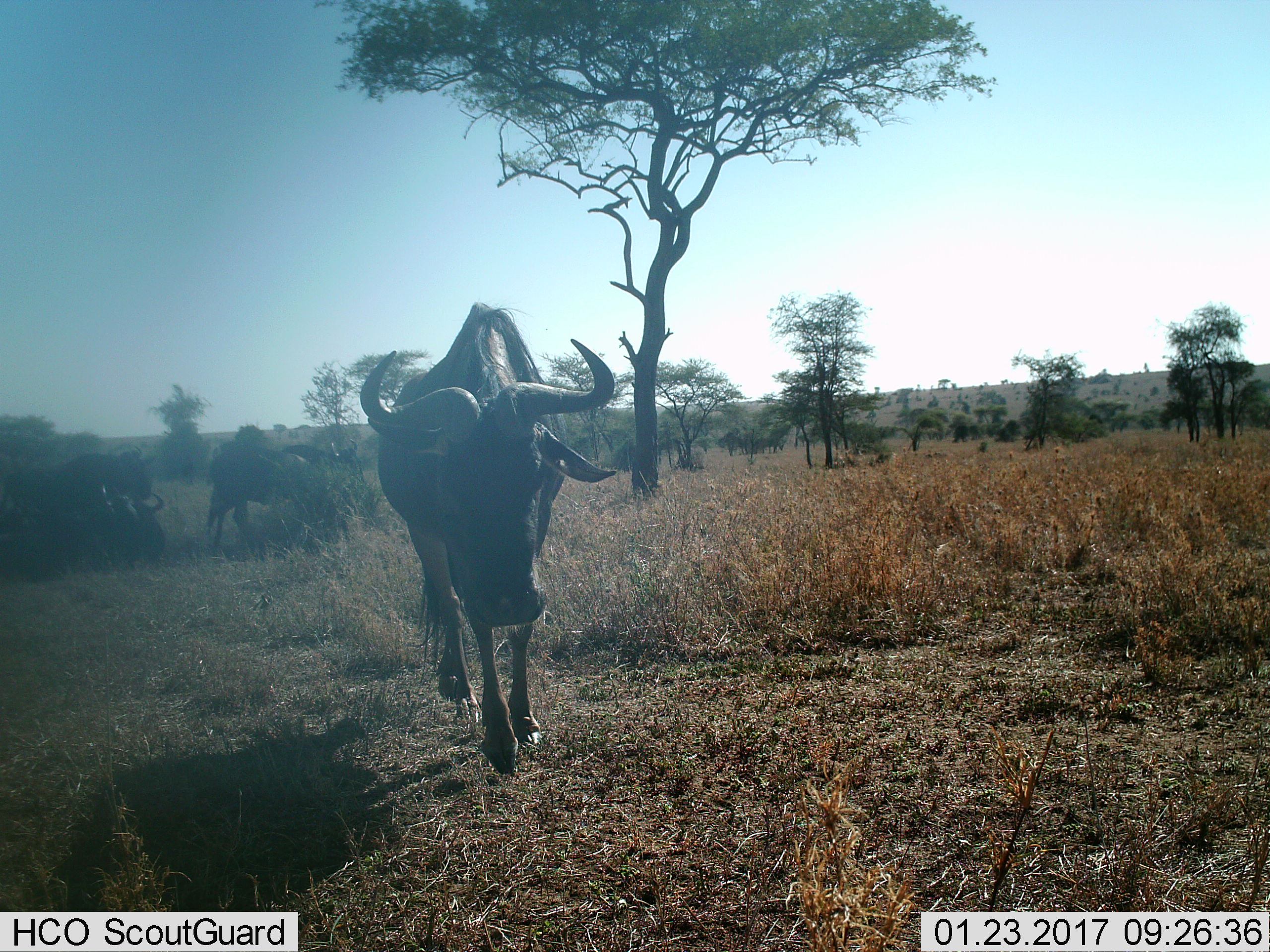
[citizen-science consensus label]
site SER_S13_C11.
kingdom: Animalia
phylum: Chordata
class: Mammalia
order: Artiodactyla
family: Bovidae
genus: Connochaetes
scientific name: Connochaetes taurinus taurinus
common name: blue wildebeest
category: wildebeestblue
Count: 5.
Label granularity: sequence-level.